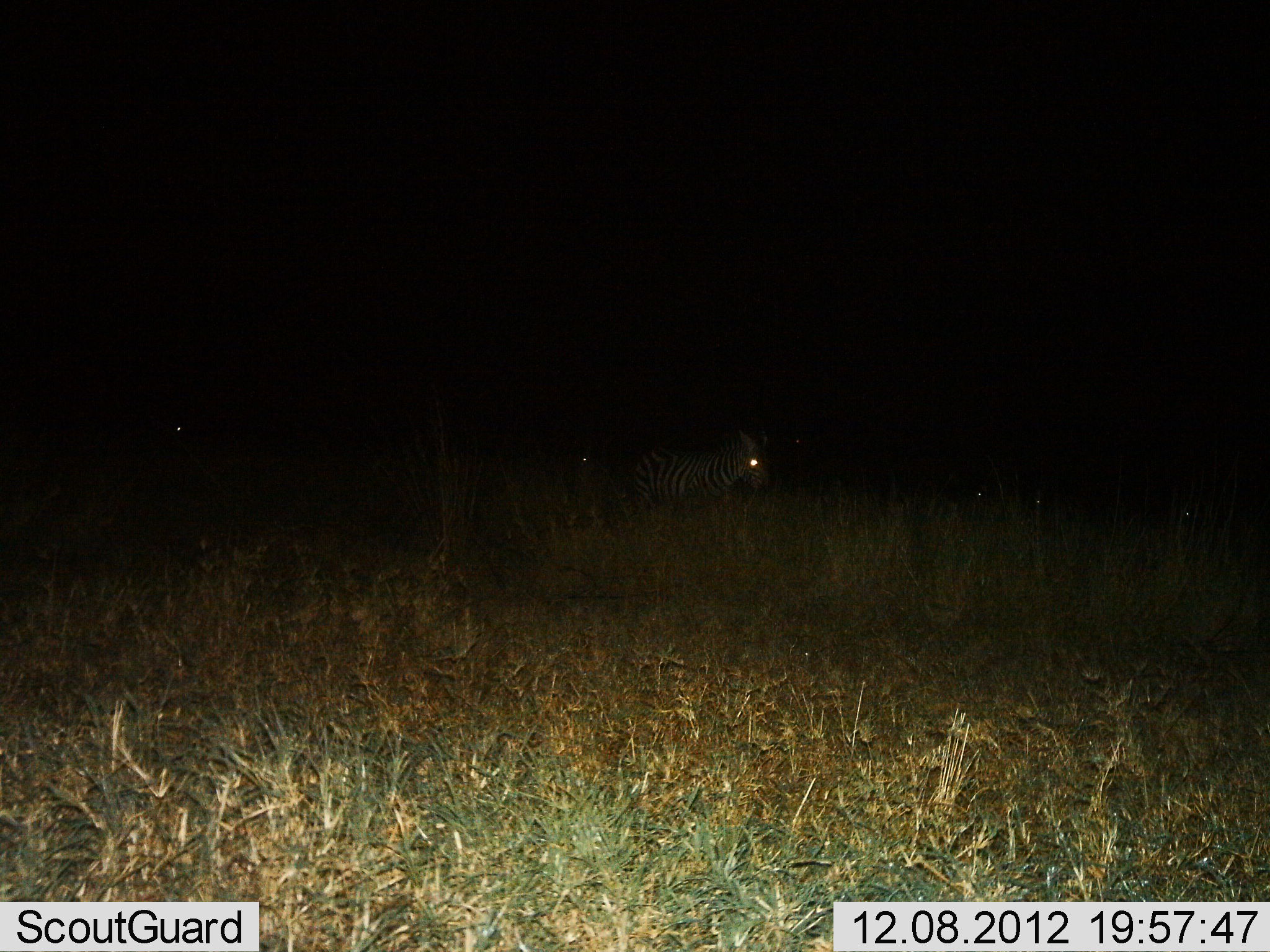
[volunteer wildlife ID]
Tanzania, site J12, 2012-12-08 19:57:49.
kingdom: Animalia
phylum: Chordata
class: Mammalia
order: Perissodactyla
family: Equidae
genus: Equus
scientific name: Equus quagga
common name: plains zebra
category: zebra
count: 6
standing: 80%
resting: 30%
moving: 10%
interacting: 0%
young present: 0%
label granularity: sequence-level